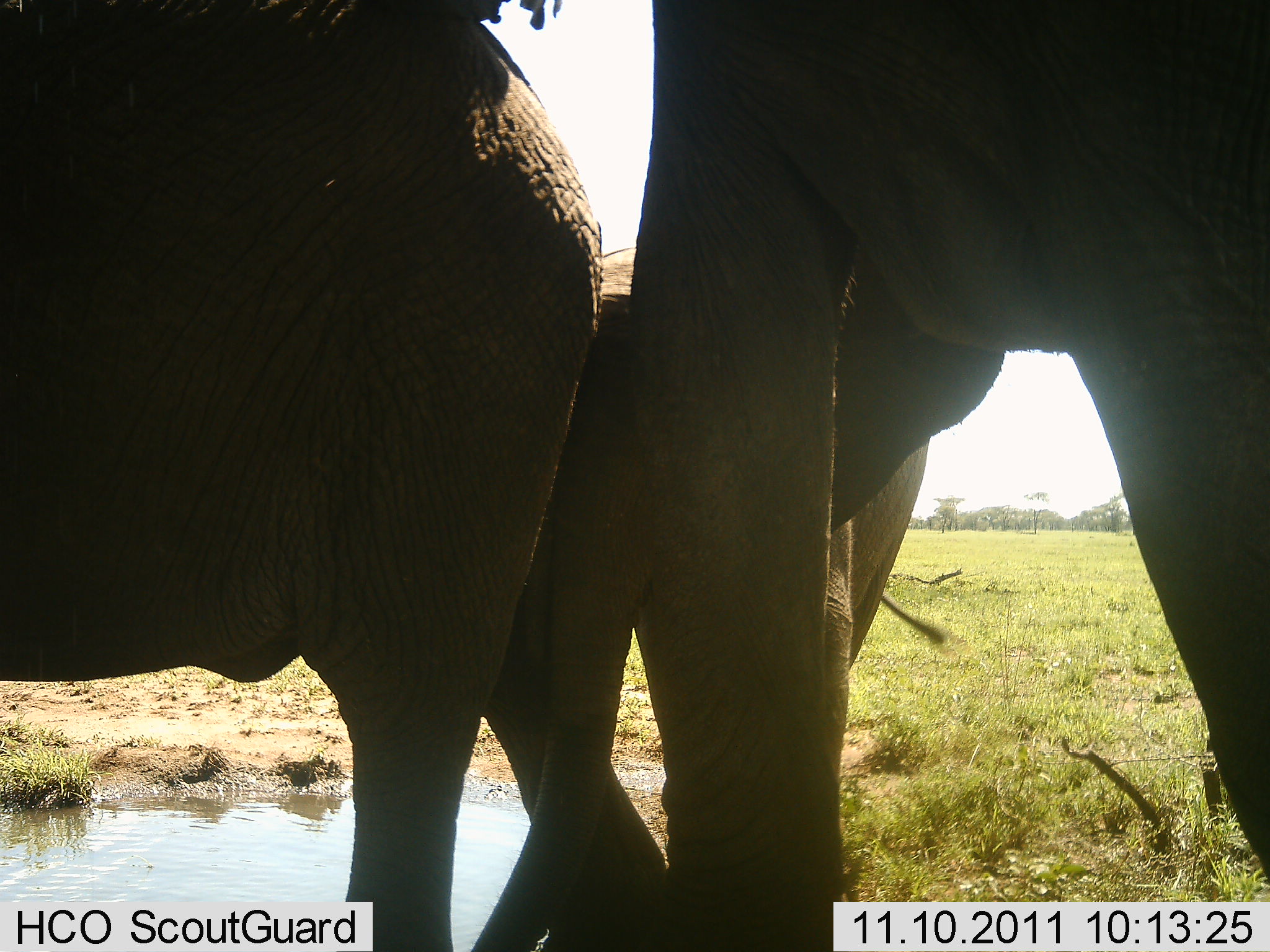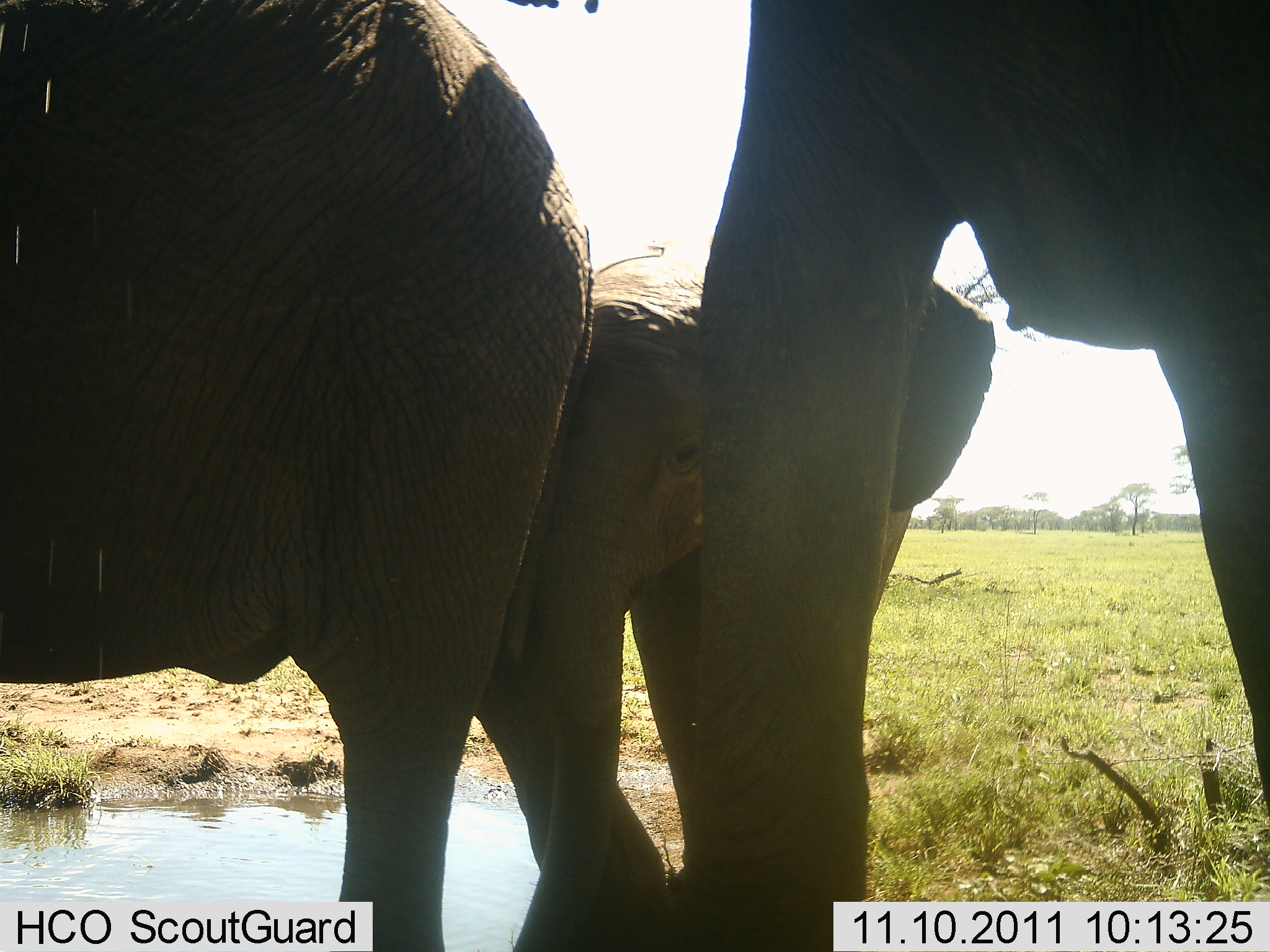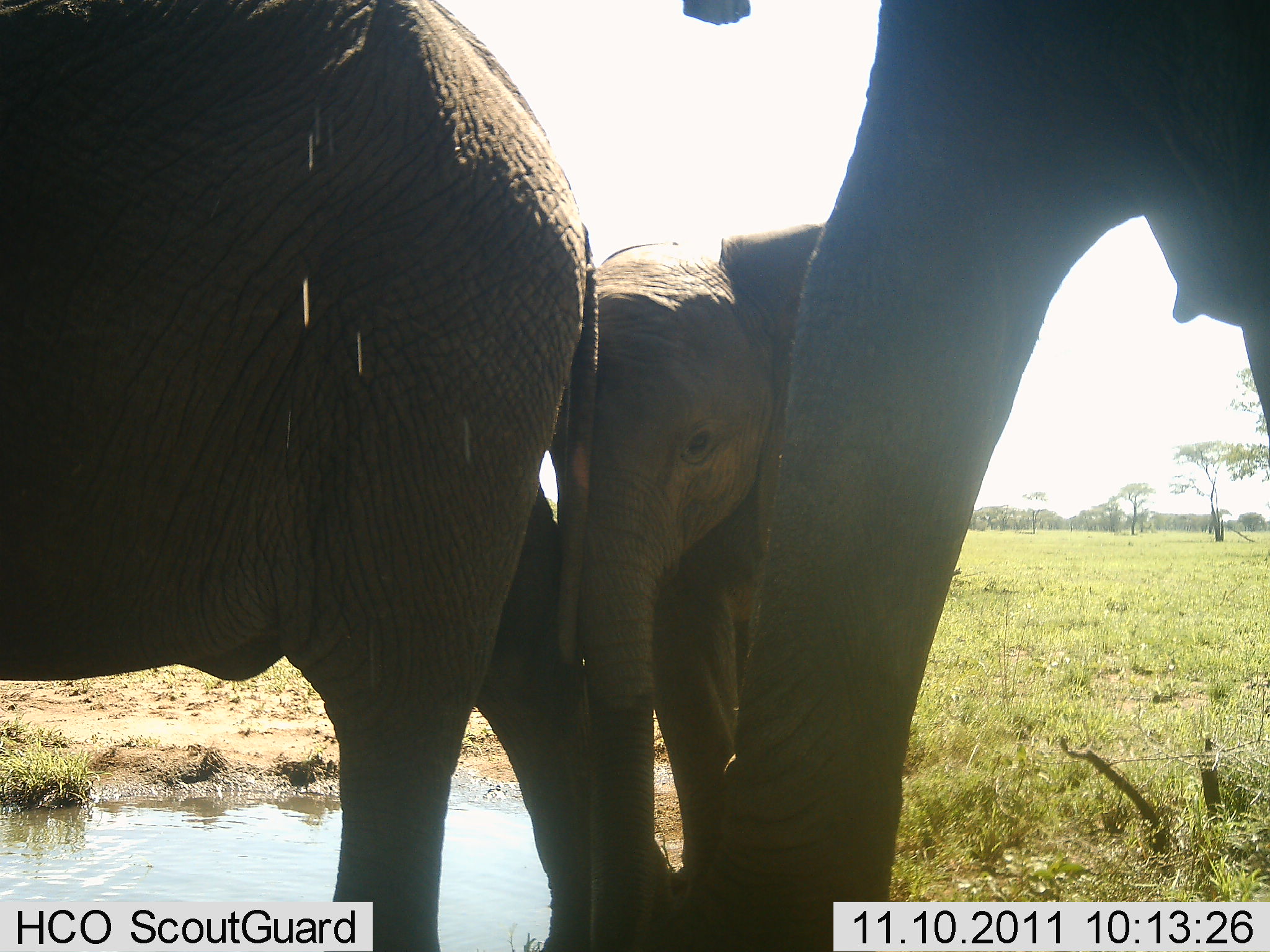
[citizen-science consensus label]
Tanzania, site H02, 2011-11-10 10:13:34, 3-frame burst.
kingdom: Animalia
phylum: Chordata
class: Mammalia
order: Proboscidea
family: Elephantidae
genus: Loxodonta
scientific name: Loxodonta africana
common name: african bush elephant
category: elephant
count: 3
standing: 82%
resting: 9%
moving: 9%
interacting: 36%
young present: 91%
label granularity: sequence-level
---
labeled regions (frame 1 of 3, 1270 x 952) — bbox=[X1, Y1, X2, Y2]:
animal: bbox=[628, 1, 1270, 948]; bbox=[1, 0, 604, 951]; bbox=[484, 246, 928, 950]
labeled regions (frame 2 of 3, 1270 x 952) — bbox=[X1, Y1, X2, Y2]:
animal: bbox=[693, 3, 1269, 950]; bbox=[0, 54, 601, 951]; bbox=[478, 265, 998, 950]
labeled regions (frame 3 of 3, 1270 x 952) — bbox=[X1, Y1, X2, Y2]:
animal: bbox=[2, 2, 679, 950]; bbox=[682, 0, 1270, 952]; bbox=[555, 220, 816, 949]